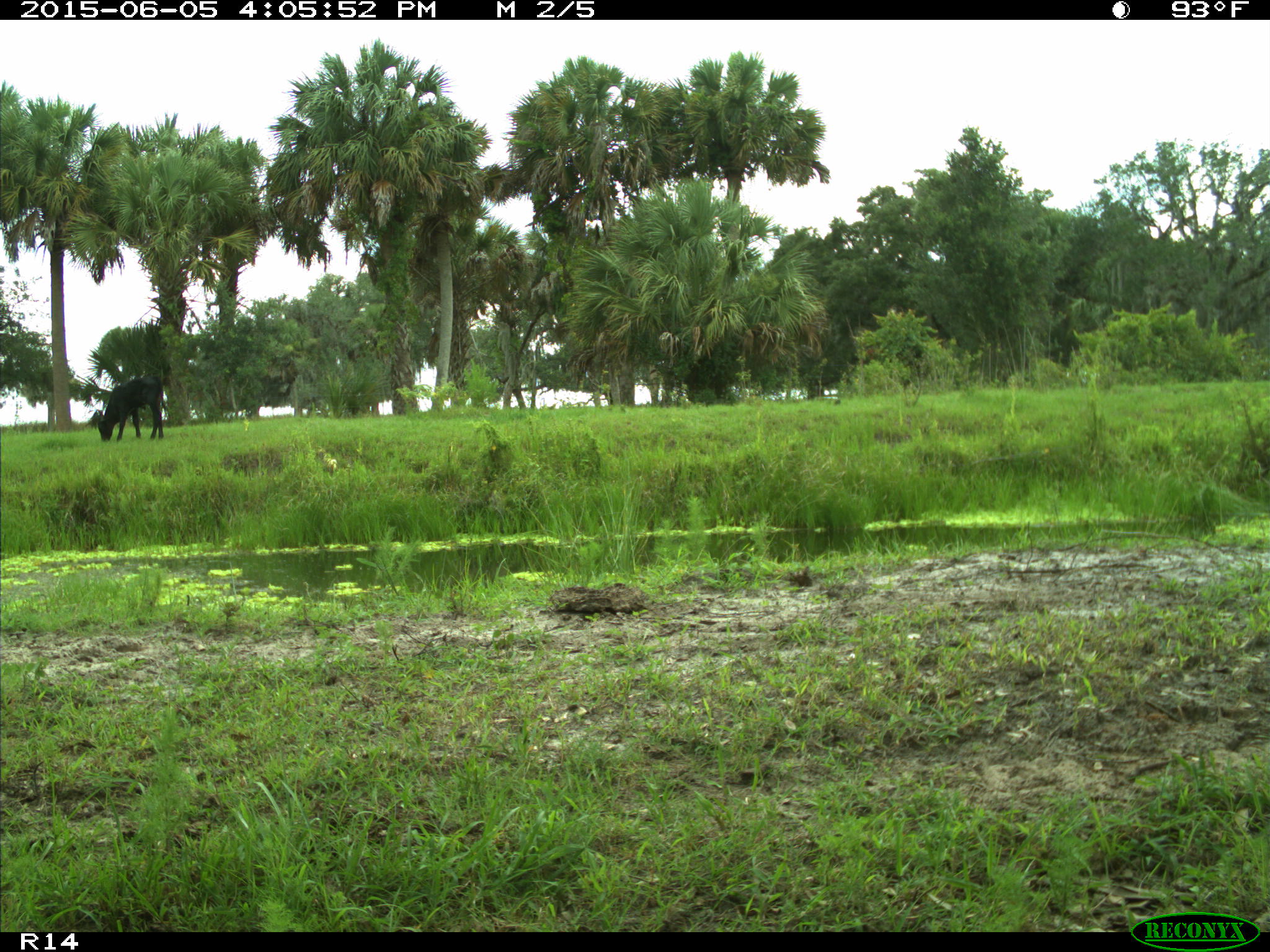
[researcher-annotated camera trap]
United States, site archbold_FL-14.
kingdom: Animalia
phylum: Chordata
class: Mammalia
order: Artiodactyla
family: Bovidae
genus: Bos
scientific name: Bos taurus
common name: domestic cow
Bos taurus (domestic cow).